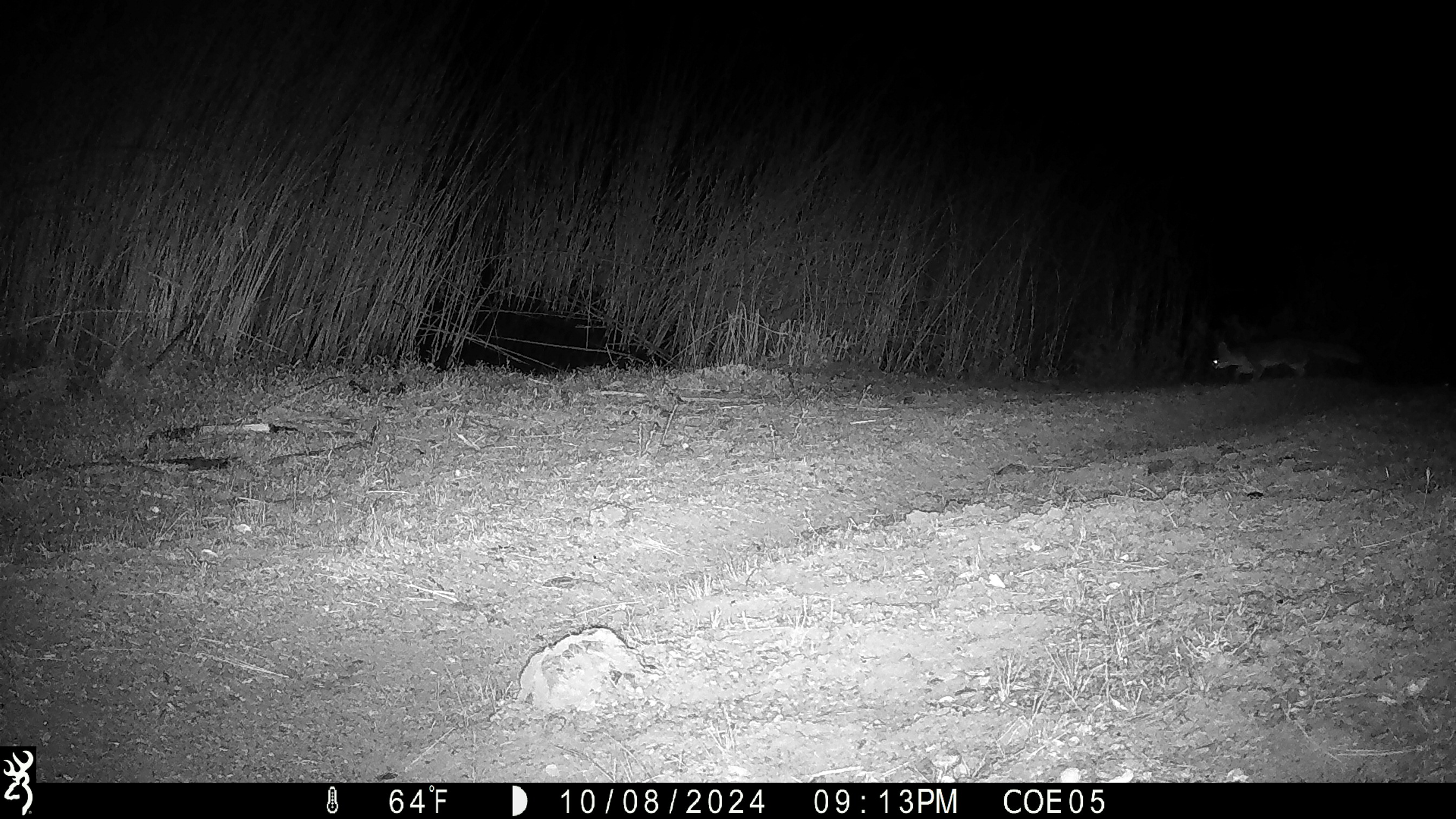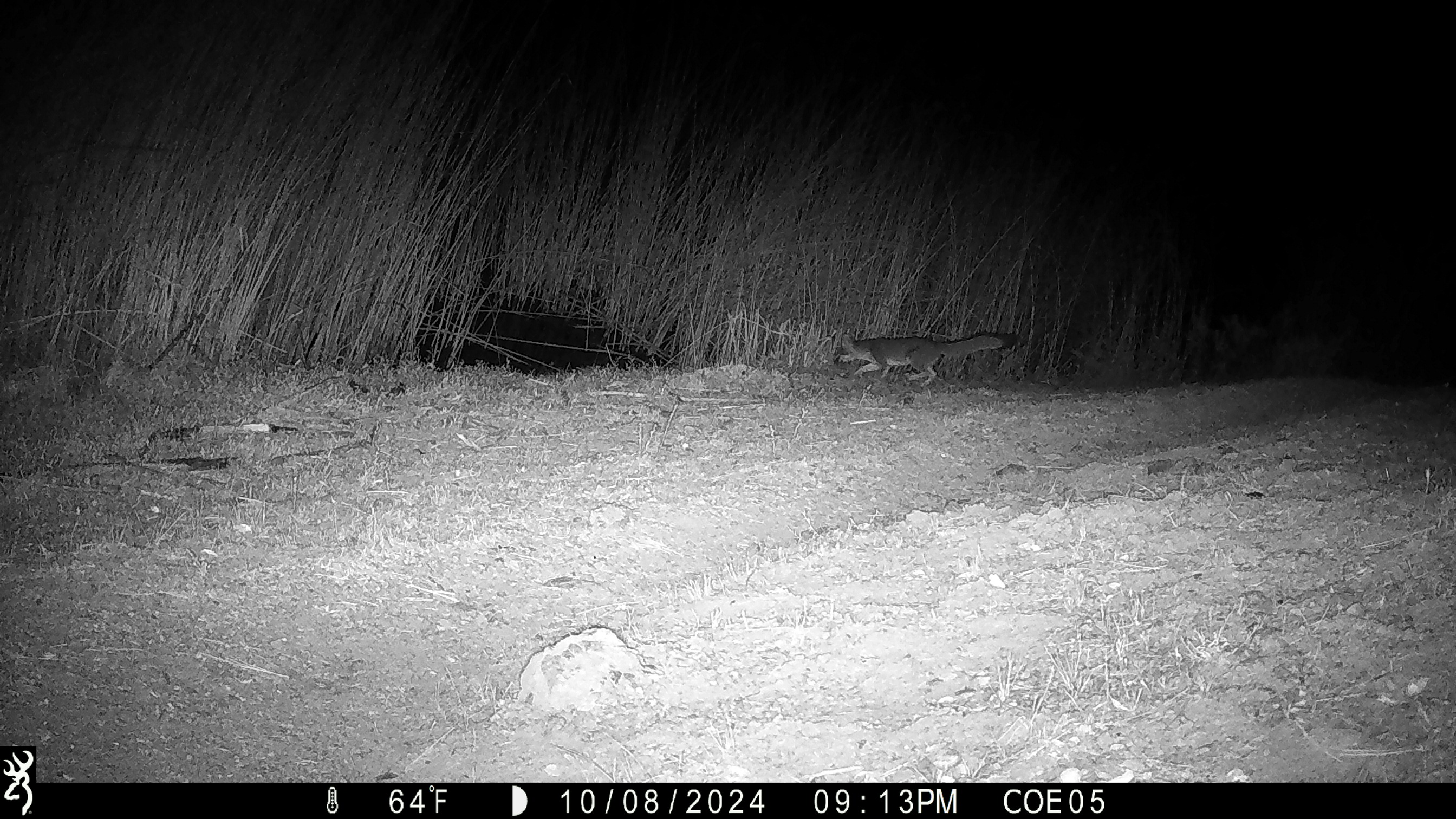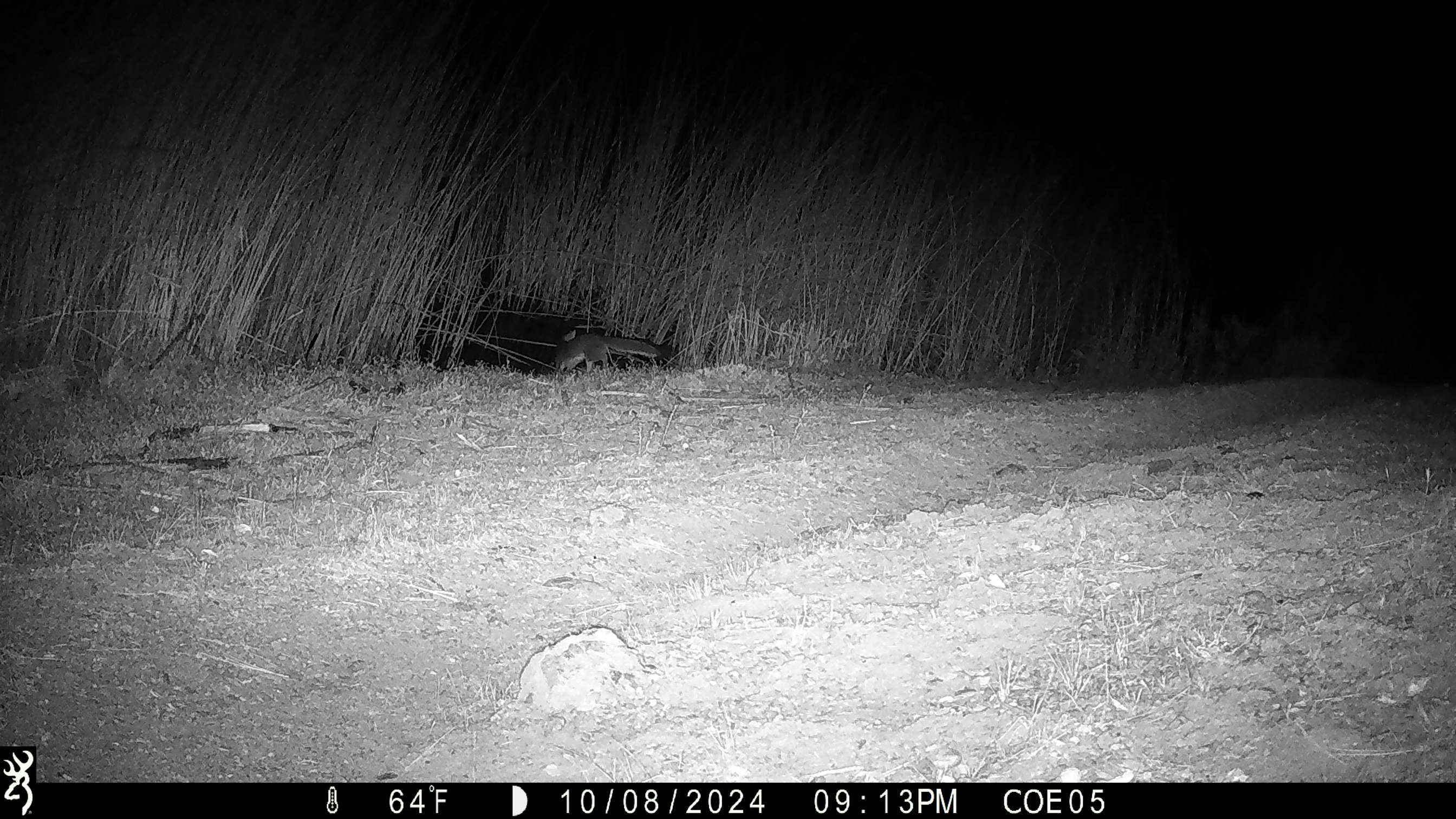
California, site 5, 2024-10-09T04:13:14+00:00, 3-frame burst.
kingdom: Animalia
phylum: Chordata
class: Mammalia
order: Carnivora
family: Canidae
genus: Urocyon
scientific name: Urocyon cinereoargenteus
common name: gray fox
Gray fox (Urocyon cinereoargenteus).